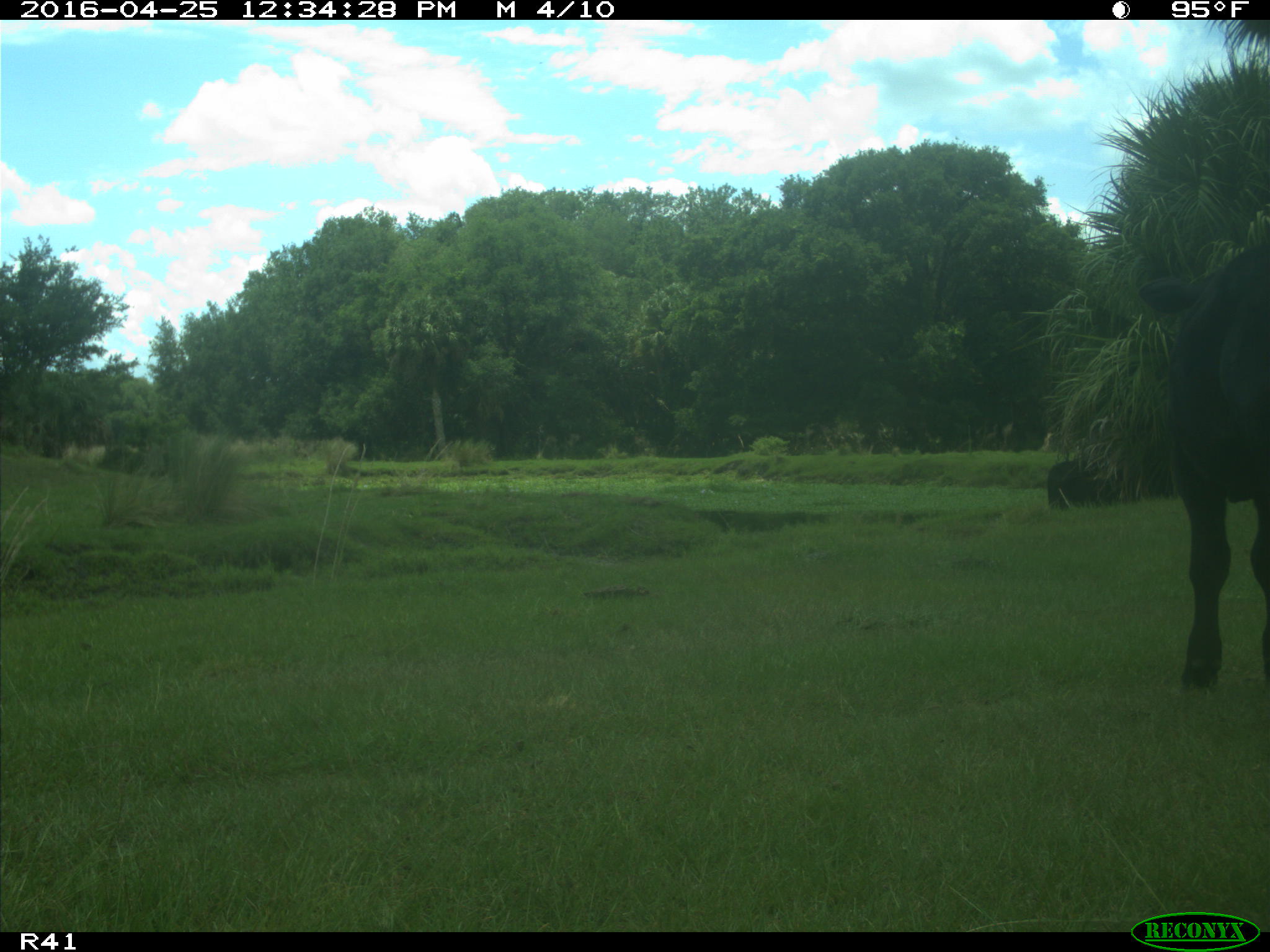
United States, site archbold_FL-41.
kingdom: Animalia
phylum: Chordata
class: Mammalia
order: Artiodactyla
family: Bovidae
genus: Bos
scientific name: Bos taurus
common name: domestic cow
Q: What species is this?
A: Bos taurus (domestic cow).